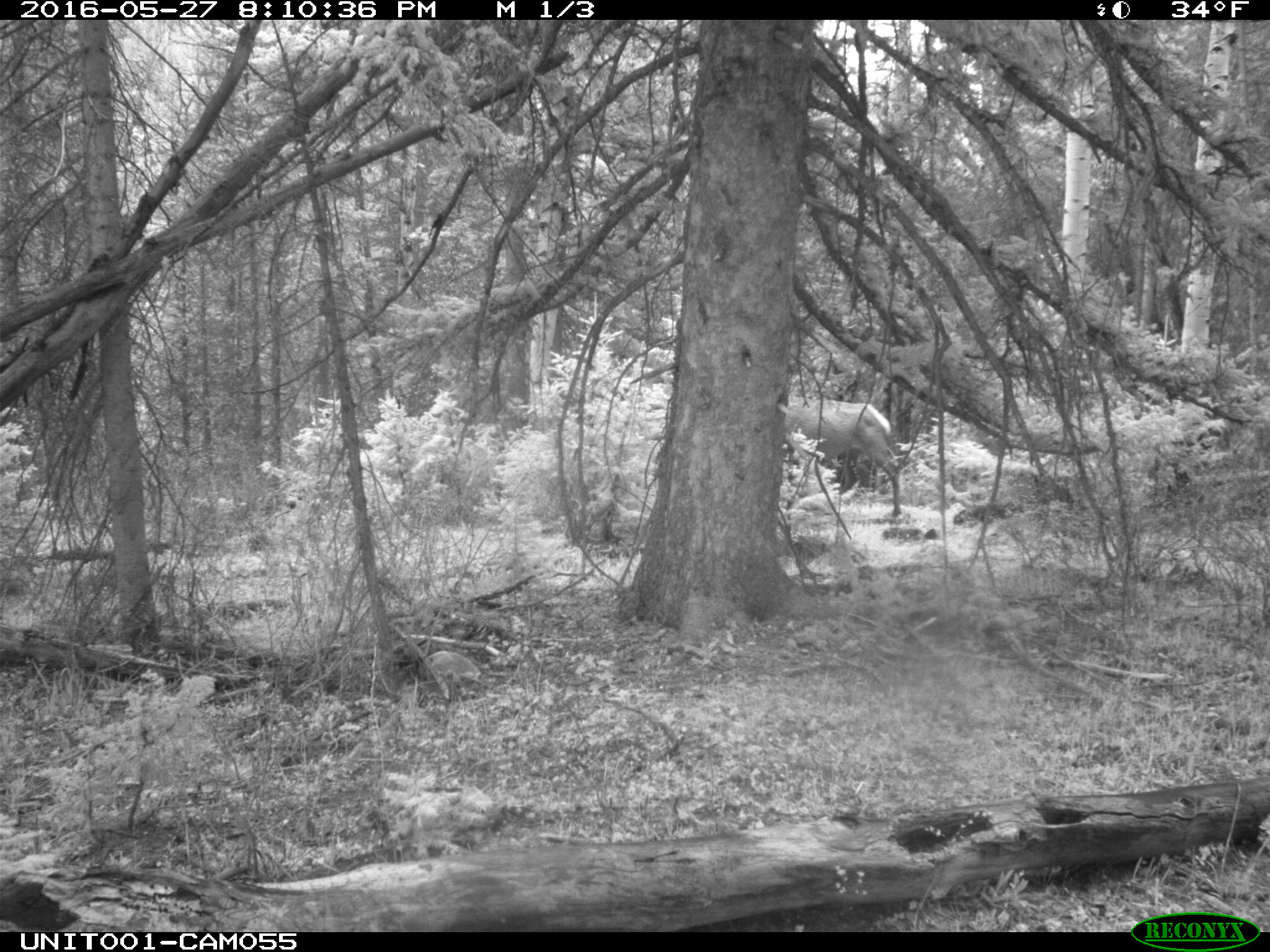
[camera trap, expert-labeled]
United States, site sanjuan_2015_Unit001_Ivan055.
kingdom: Animalia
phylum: Chordata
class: Mammalia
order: Artiodactyla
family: Cervidae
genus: Cervus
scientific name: Cervus elaphus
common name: red deer